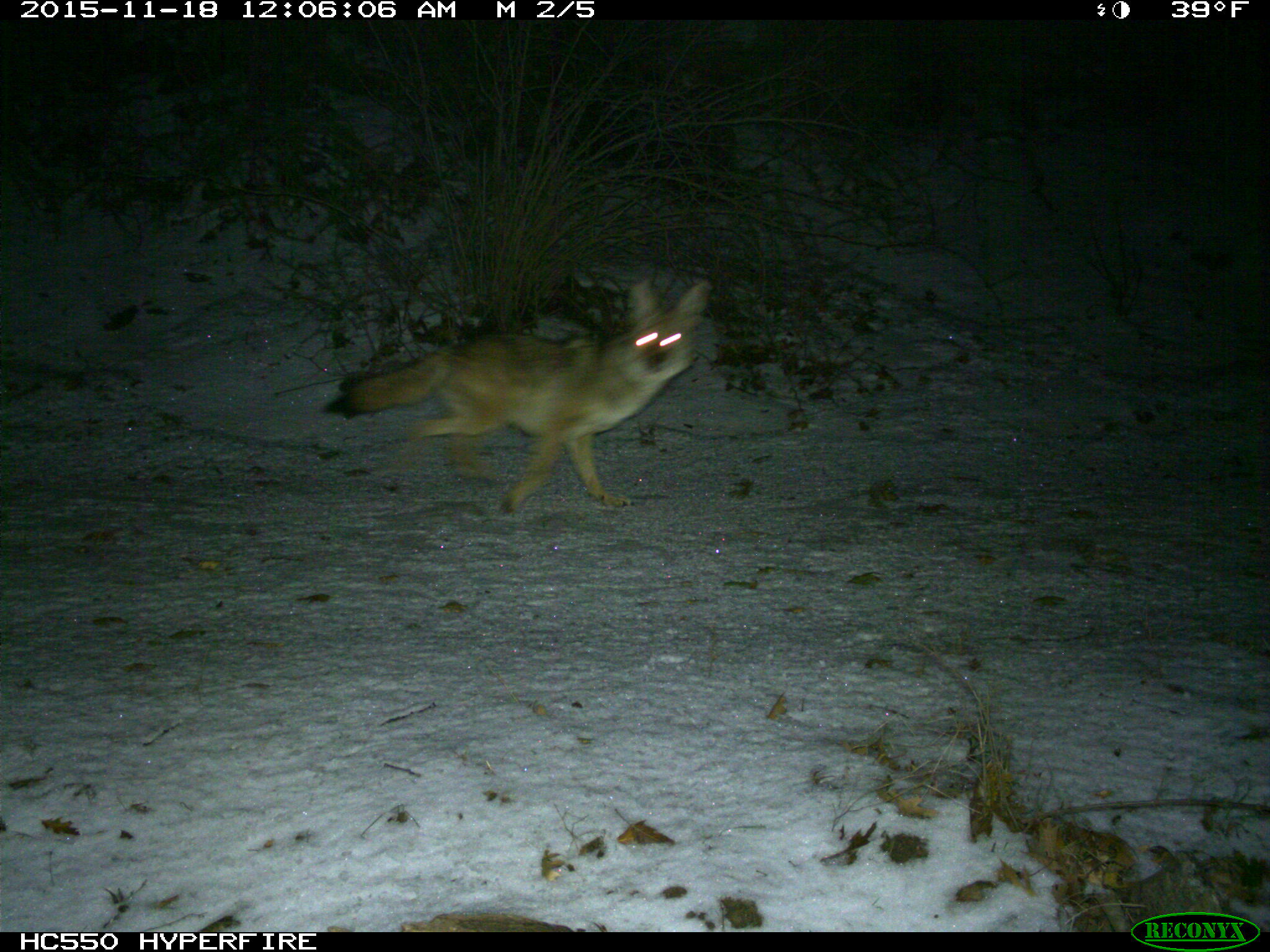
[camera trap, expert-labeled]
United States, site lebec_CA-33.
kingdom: Animalia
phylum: Chordata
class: Mammalia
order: Carnivora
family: Canidae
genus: Canis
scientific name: Canis latrans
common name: coyote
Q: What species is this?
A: Canis latrans (coyote).